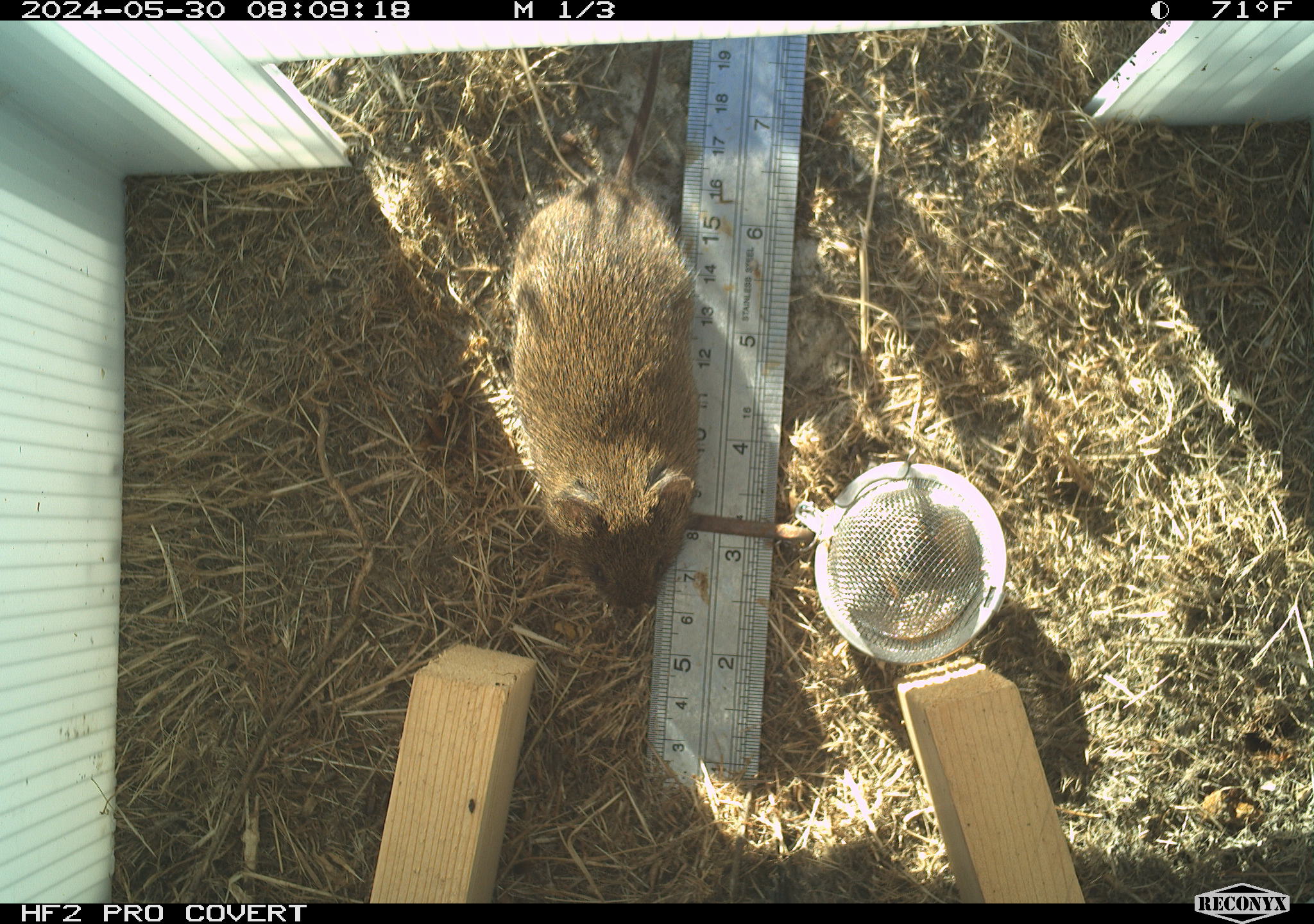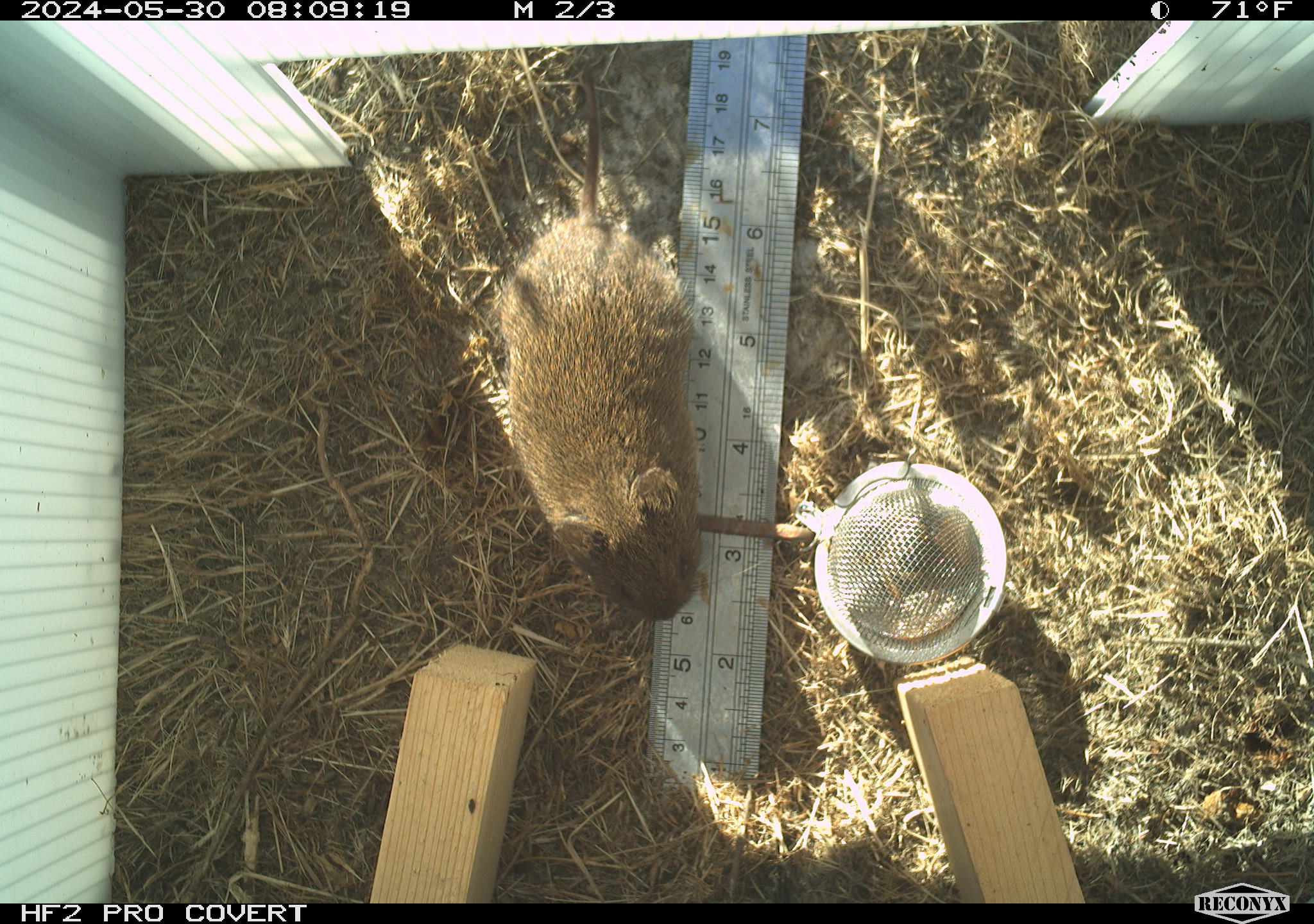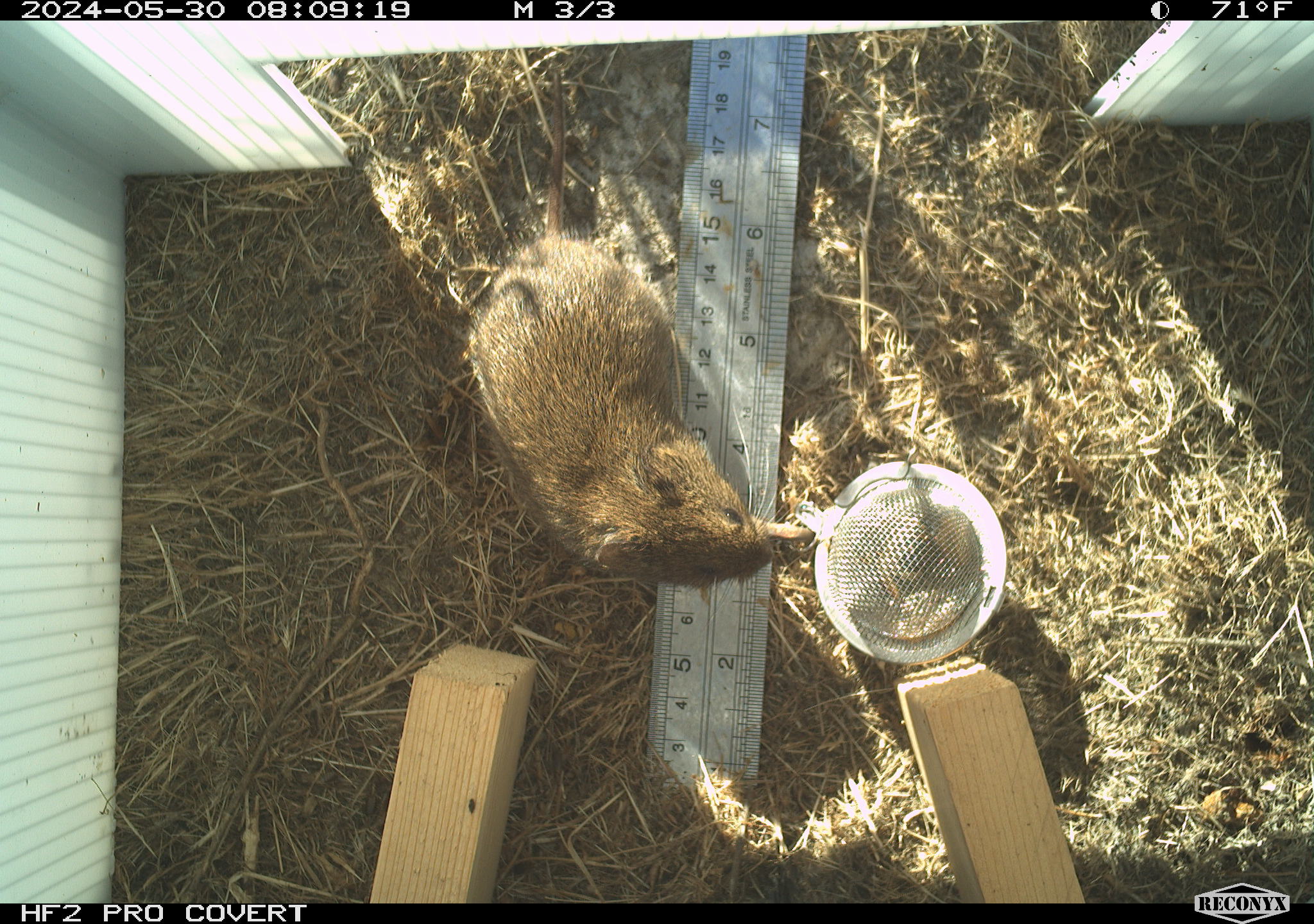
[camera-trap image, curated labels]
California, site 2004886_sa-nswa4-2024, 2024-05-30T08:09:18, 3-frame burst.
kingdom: Animalia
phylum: Chordata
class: Mammalia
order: Rodentia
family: Cricetidae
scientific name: Arvicolinae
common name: voles, lemmings, and muskrats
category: arvicolinae subfamily